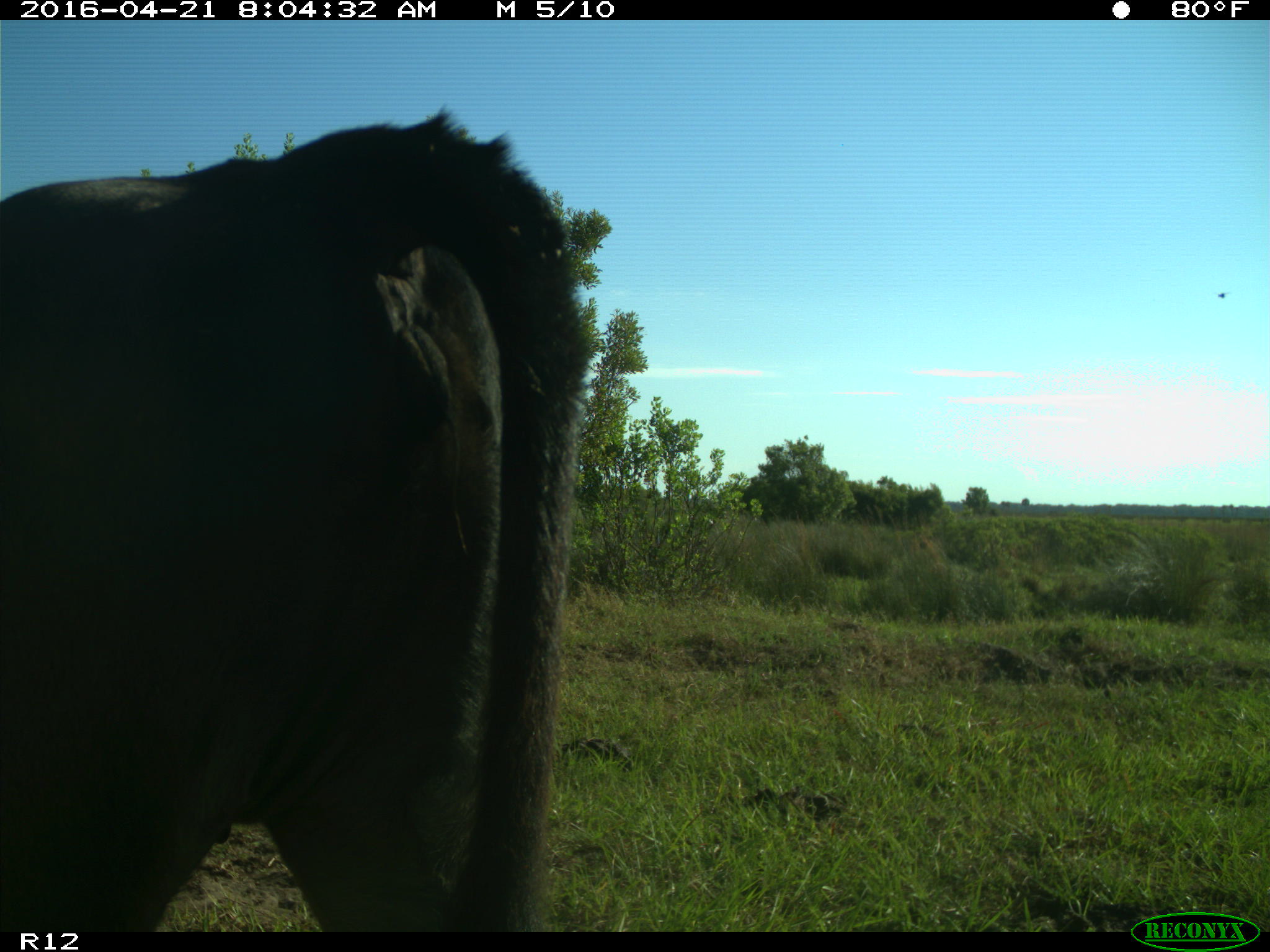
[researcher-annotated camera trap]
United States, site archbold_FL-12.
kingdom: Animalia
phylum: Chordata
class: Mammalia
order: Artiodactyla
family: Bovidae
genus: Bos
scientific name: Bos taurus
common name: domestic cow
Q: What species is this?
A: Bos taurus (domestic cow).